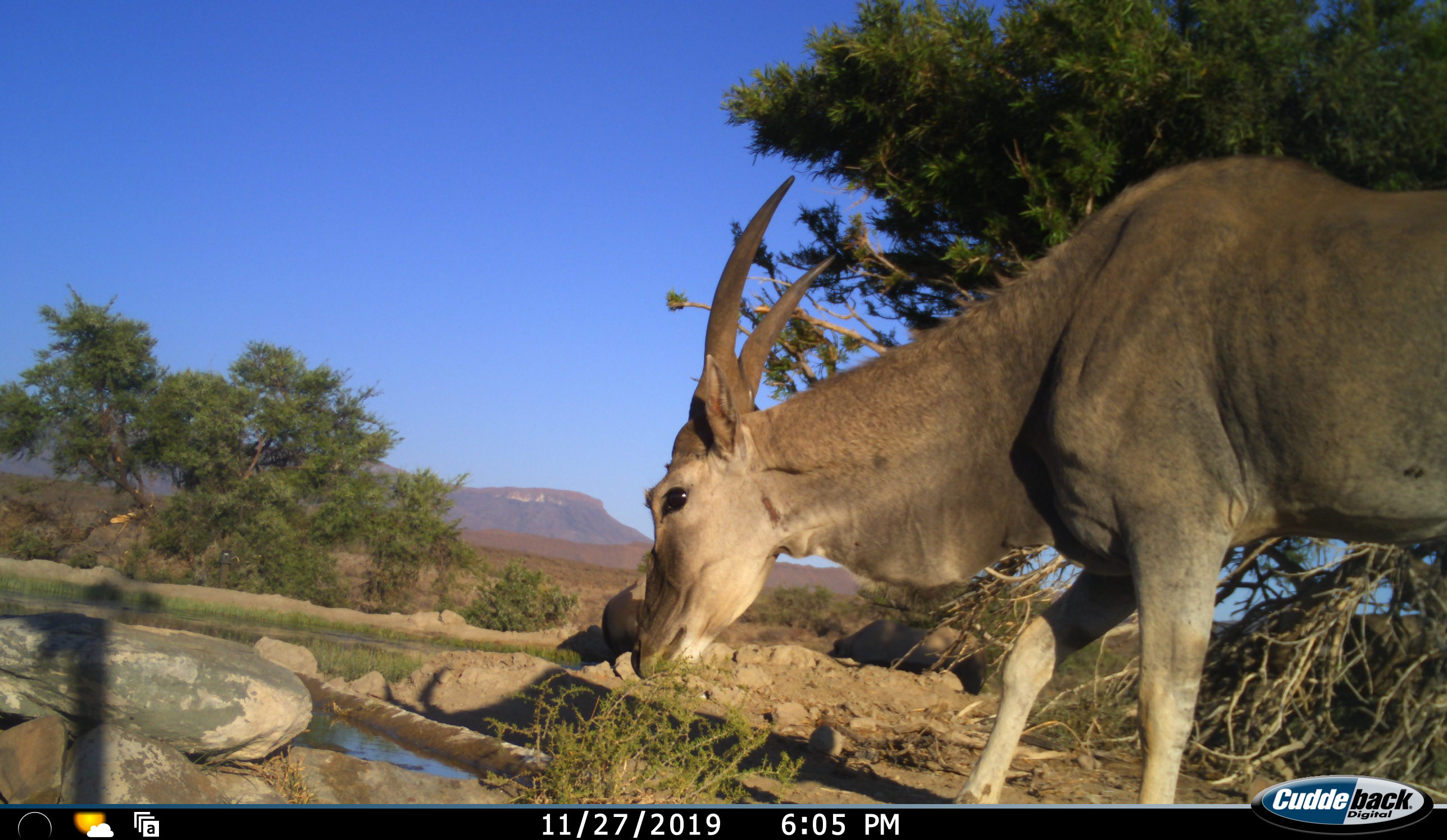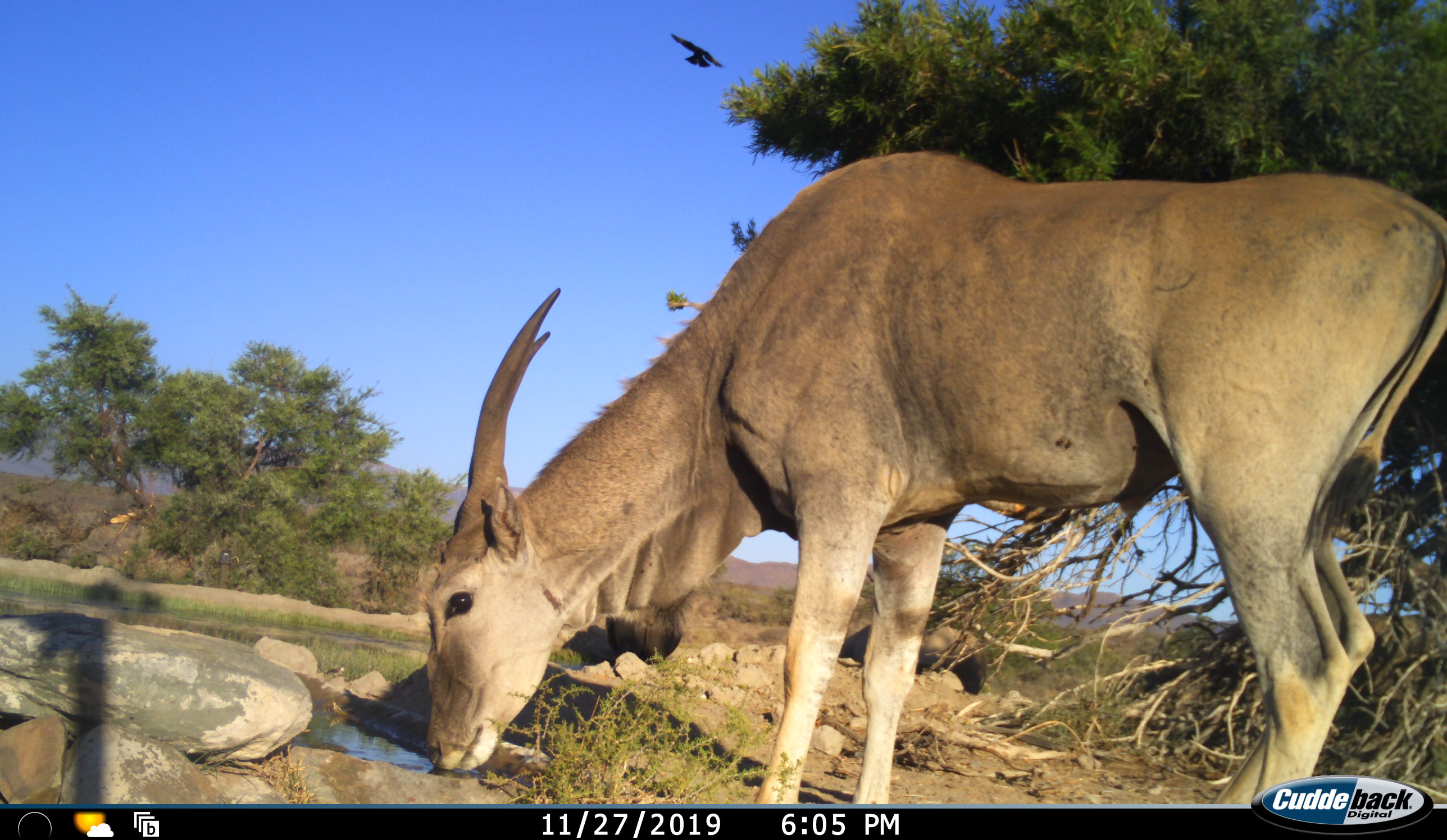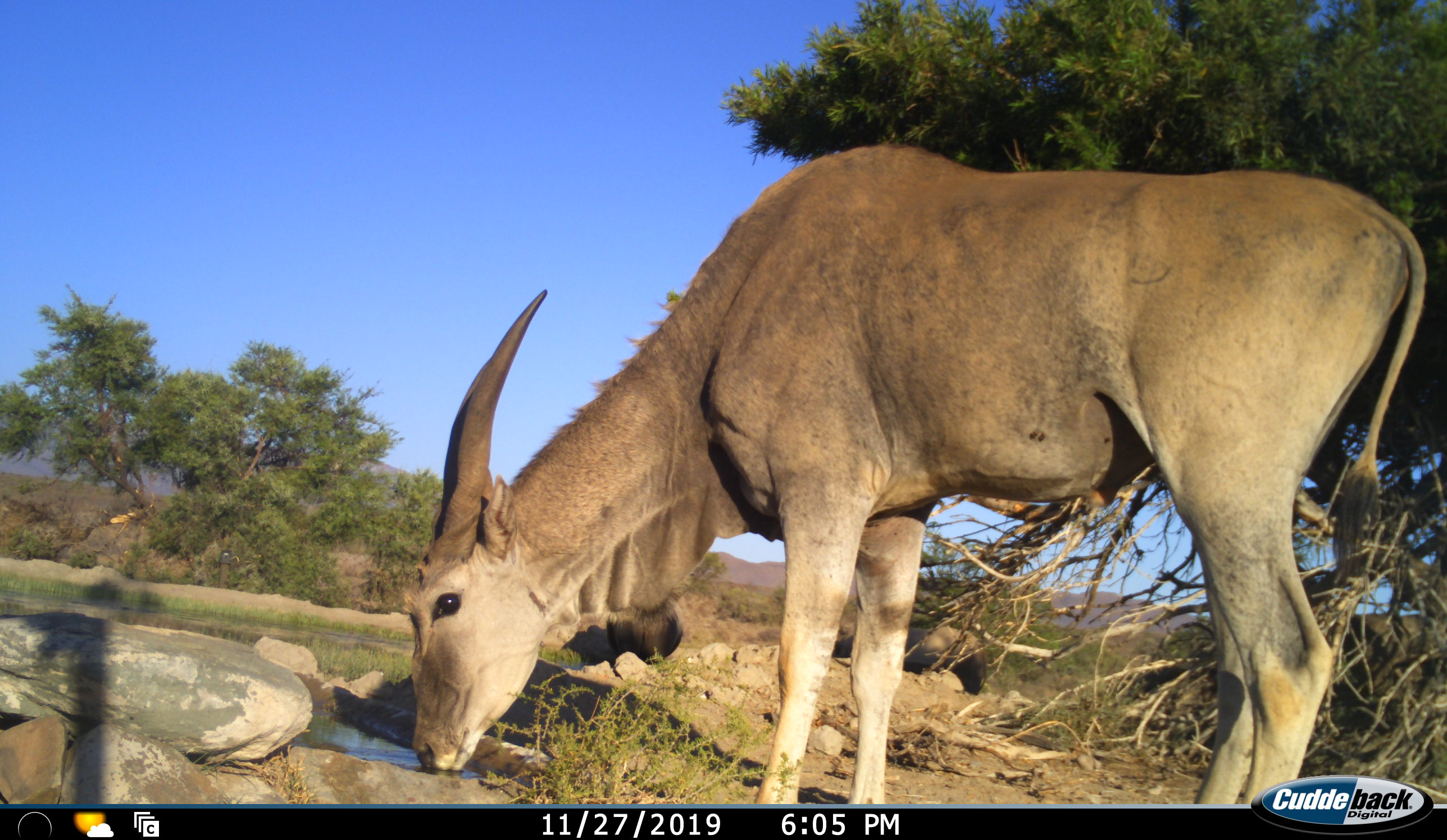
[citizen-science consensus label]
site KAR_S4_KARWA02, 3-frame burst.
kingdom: Animalia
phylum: Chordata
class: Mammalia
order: Artiodactyla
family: Bovidae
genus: Tragelaphus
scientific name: Tragelaphus oryx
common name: eland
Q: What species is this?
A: Eland (Tragelaphus oryx).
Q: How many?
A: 1.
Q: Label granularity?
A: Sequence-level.